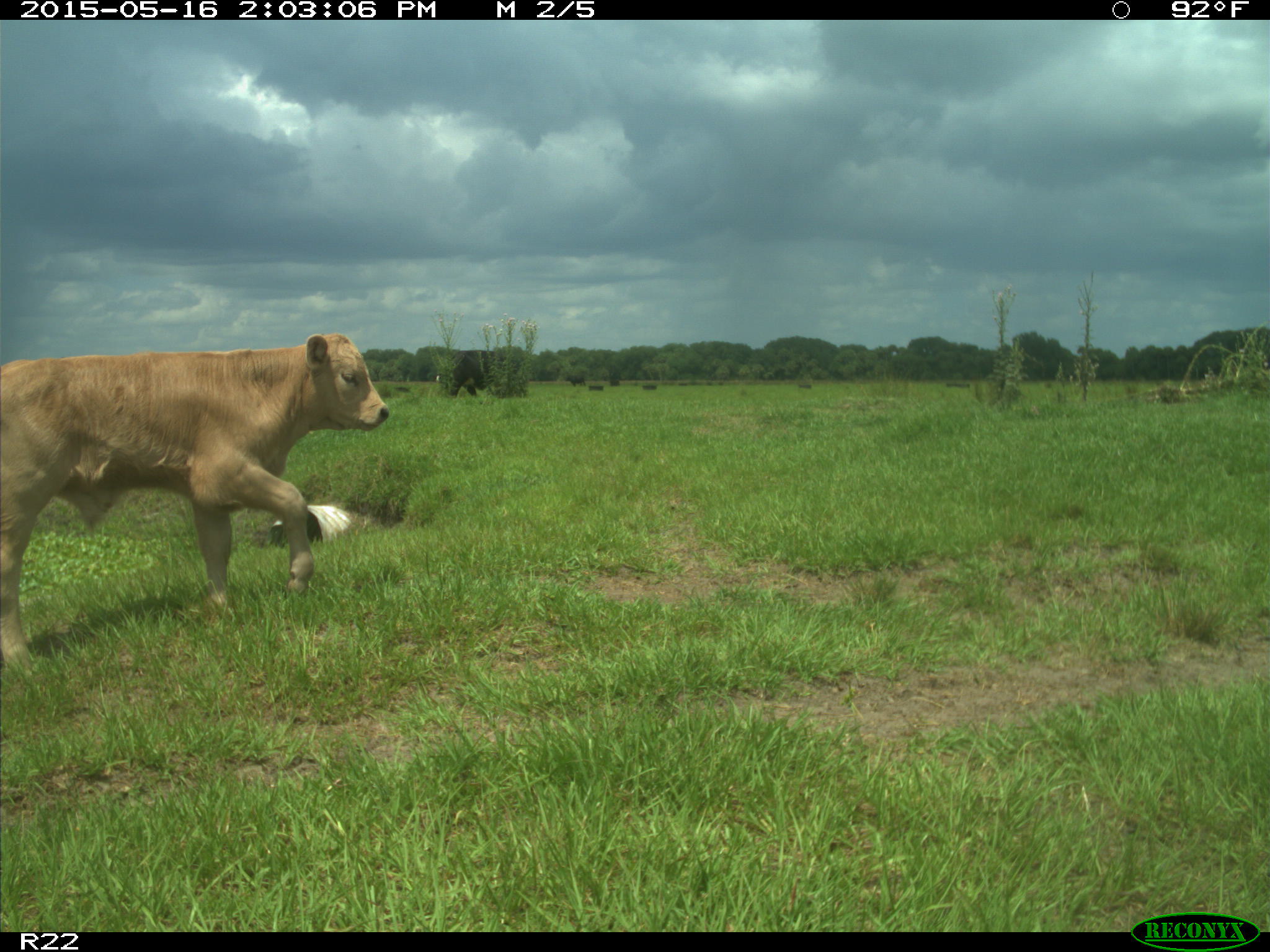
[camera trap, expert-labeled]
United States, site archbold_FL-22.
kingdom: Animalia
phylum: Chordata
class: Mammalia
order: Artiodactyla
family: Bovidae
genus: Bos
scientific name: Bos taurus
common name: domestic cow